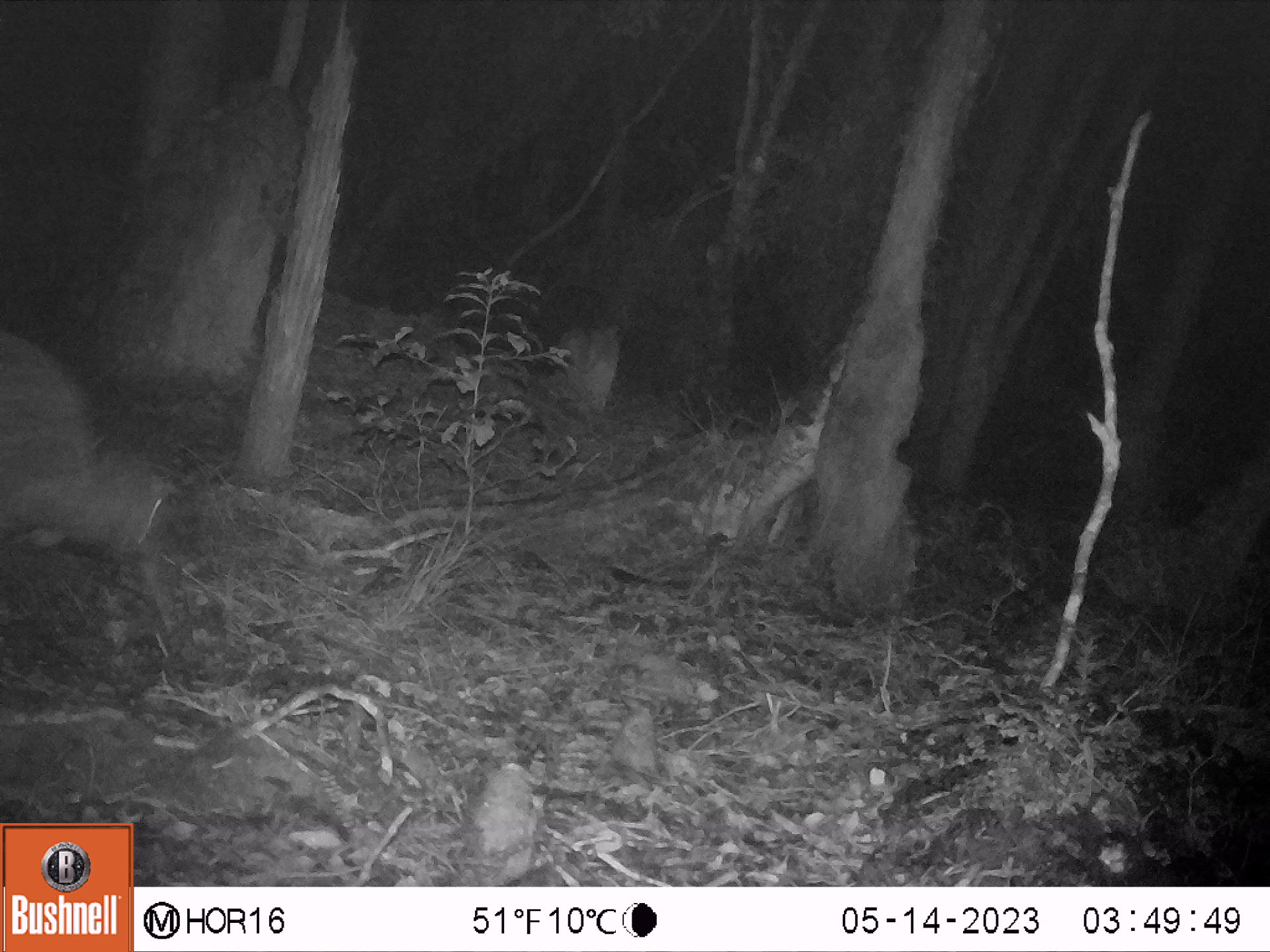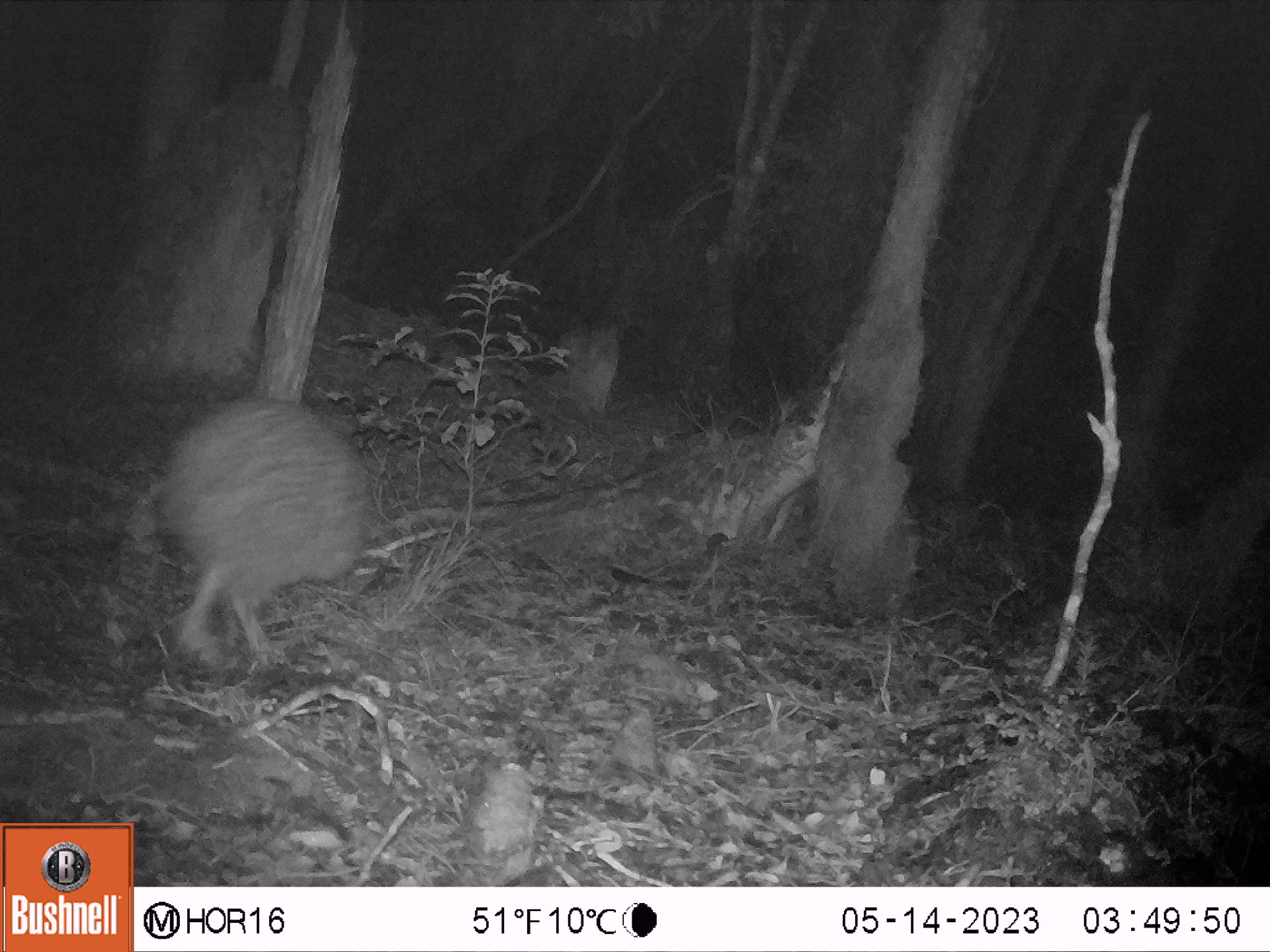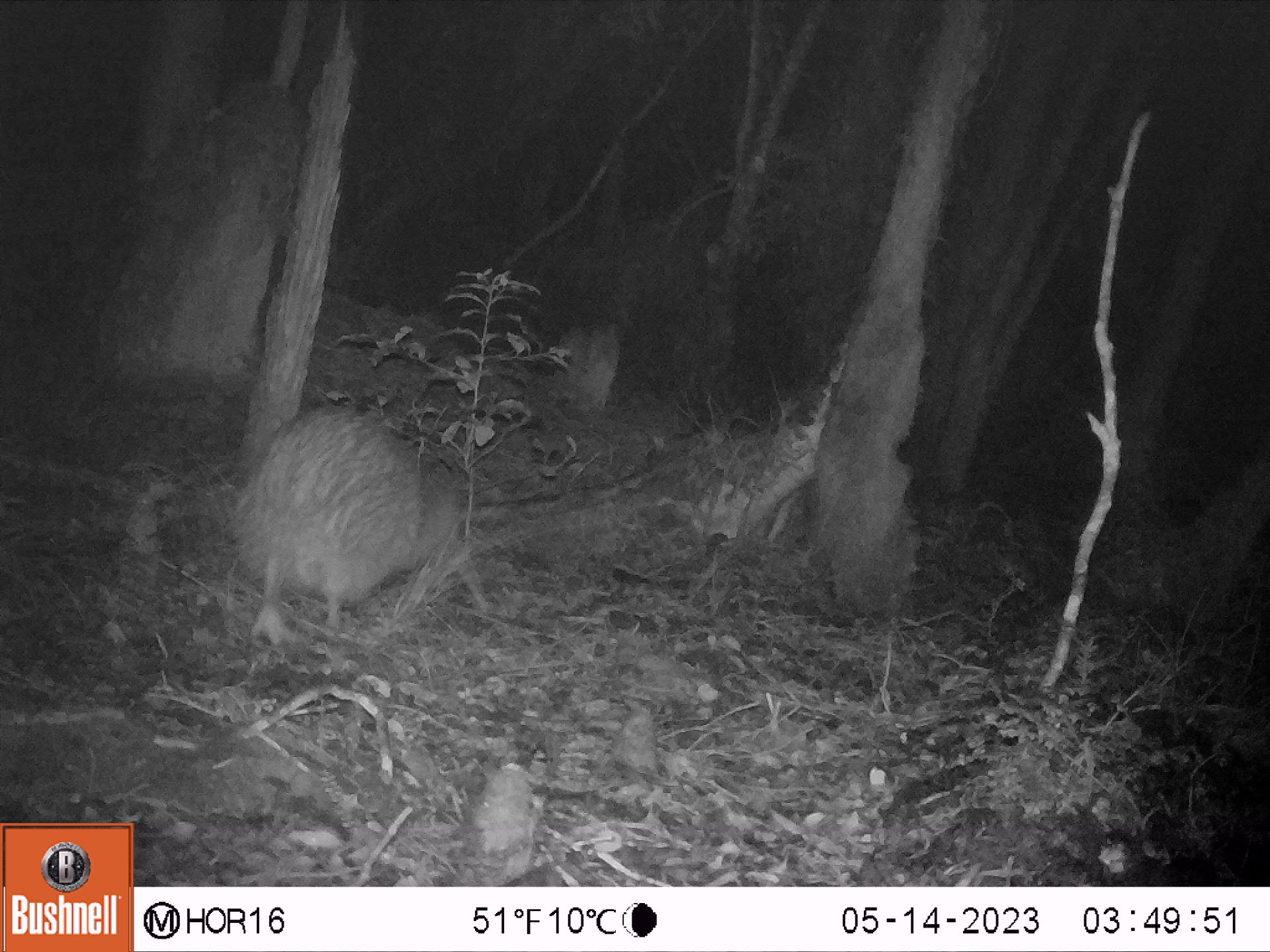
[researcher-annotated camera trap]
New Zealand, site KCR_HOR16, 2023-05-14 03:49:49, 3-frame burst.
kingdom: Animalia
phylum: Chordata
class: Aves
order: Apterygiformes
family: Apterygidae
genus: Apteryx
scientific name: Apteryx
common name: kiwi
Kiwi (Apteryx).